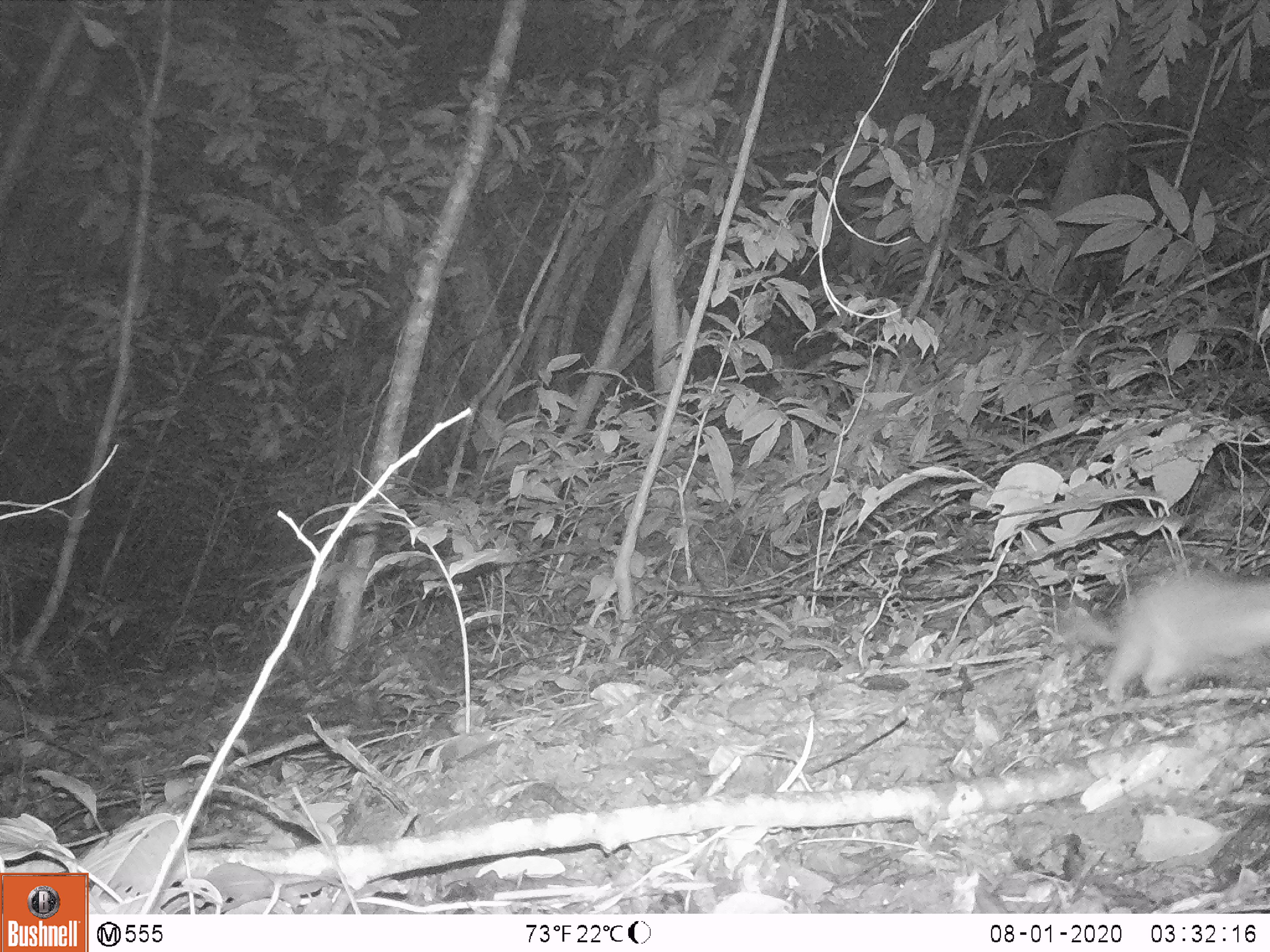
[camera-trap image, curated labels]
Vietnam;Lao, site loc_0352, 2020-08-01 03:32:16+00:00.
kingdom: Animalia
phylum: Chordata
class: Mammalia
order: Carnivora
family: Mustelidae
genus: Melogale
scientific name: Melogale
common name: ferret badger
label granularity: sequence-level